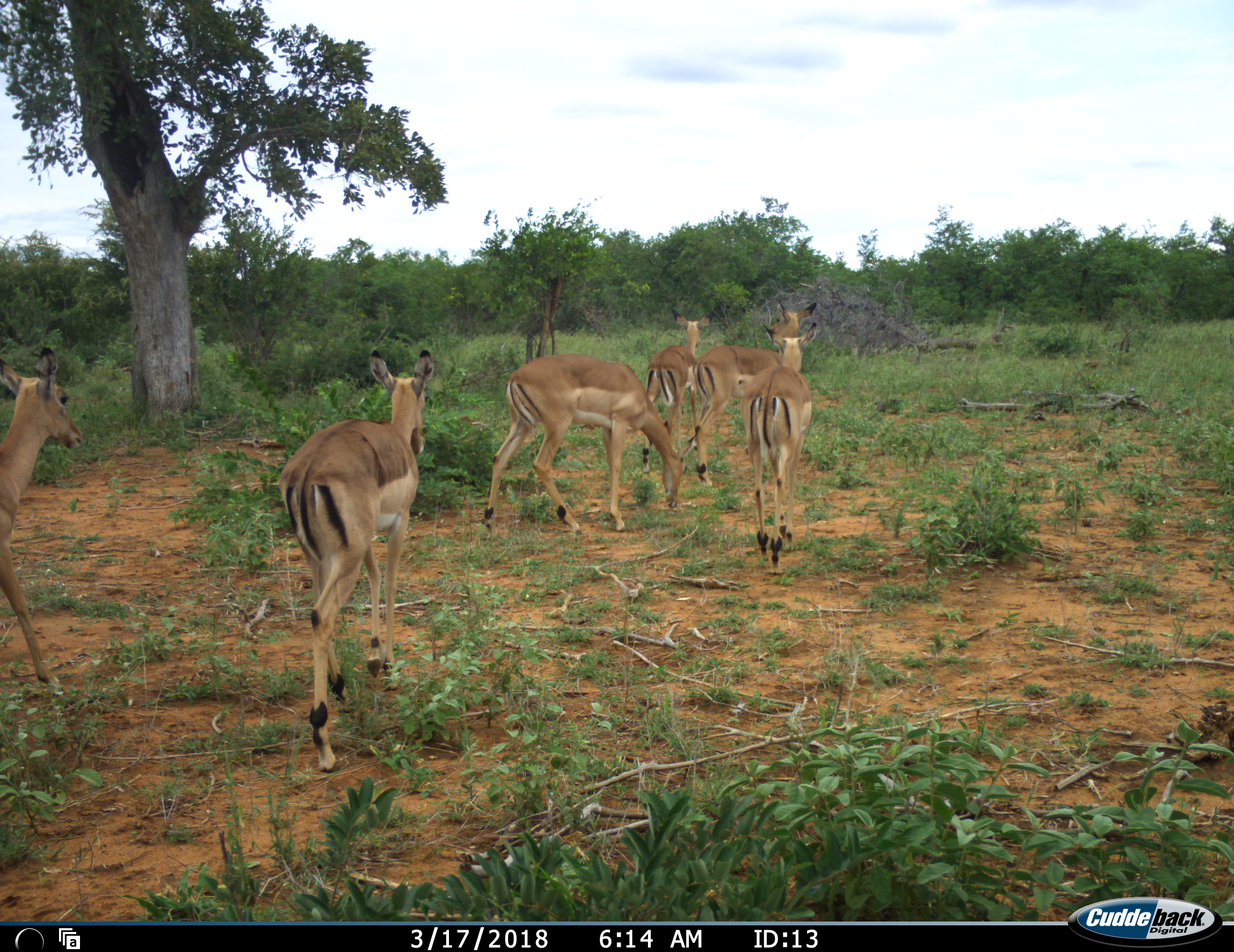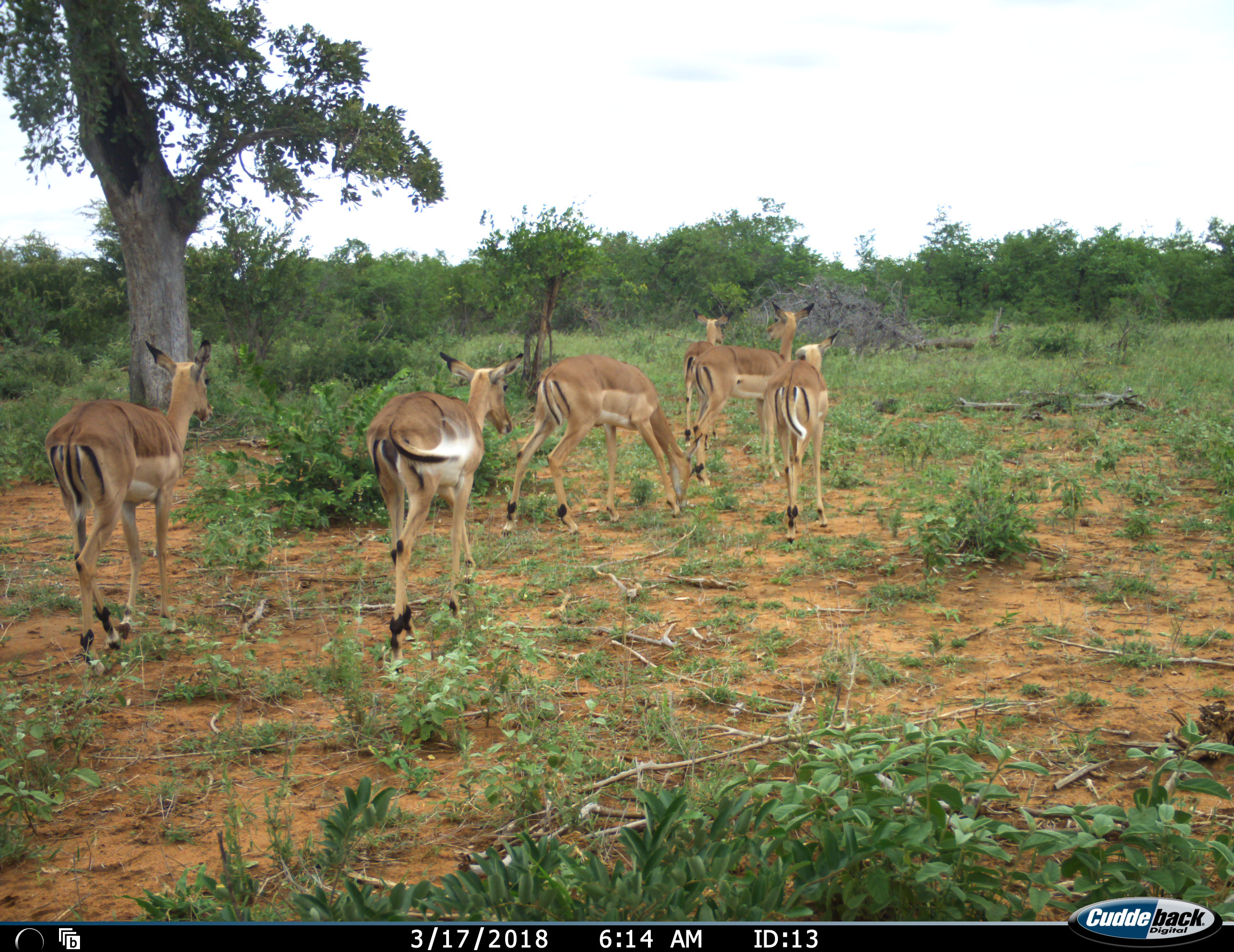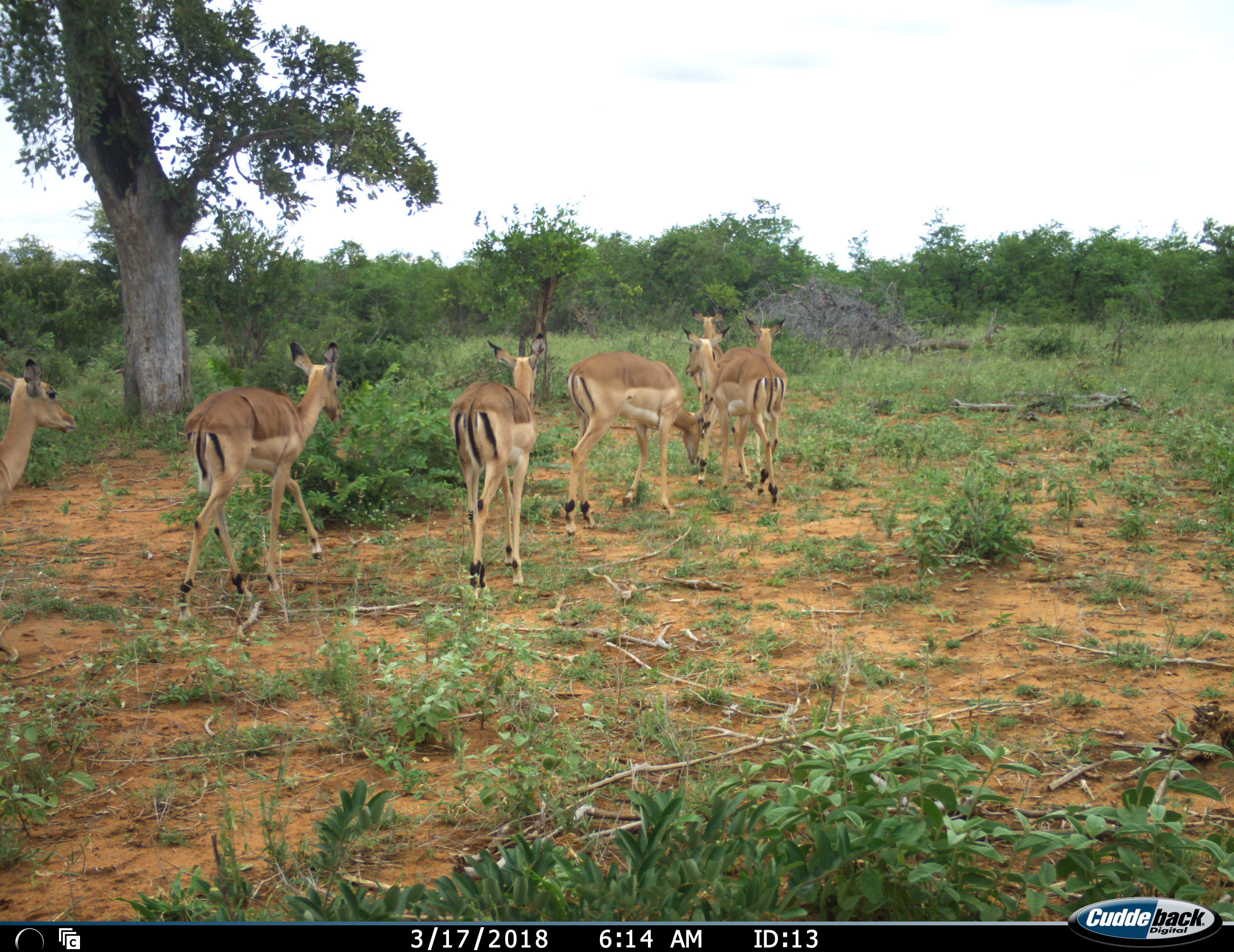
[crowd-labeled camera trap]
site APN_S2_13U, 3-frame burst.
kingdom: Animalia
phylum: Chordata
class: Mammalia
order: Artiodactyla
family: Bovidae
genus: Aepyceros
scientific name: Aepyceros melampus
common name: impala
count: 7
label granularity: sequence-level